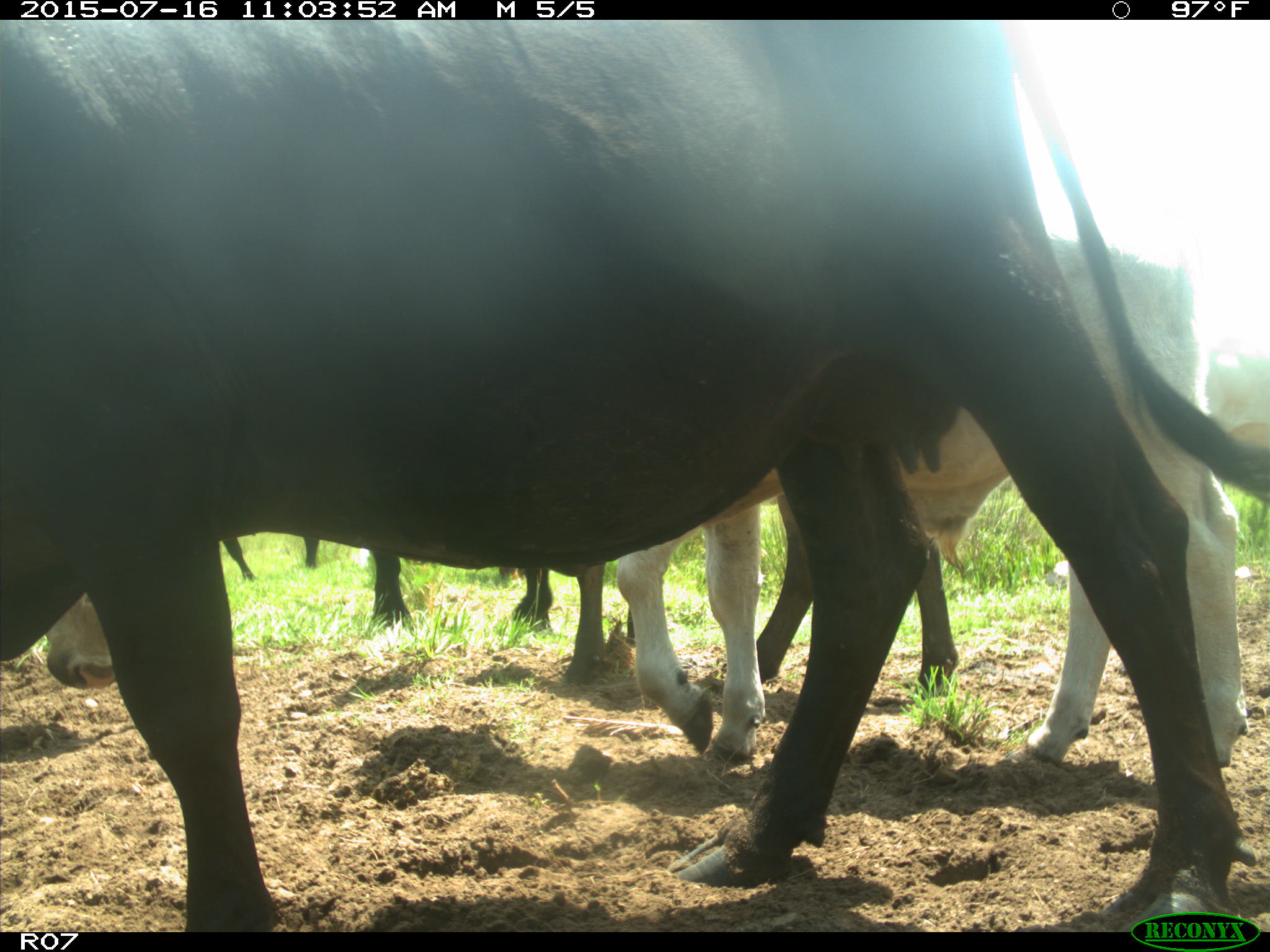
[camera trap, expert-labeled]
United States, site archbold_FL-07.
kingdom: Animalia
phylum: Chordata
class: Mammalia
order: Artiodactyla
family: Bovidae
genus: Bos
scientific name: Bos taurus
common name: domestic cow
Bos taurus (domestic cow).